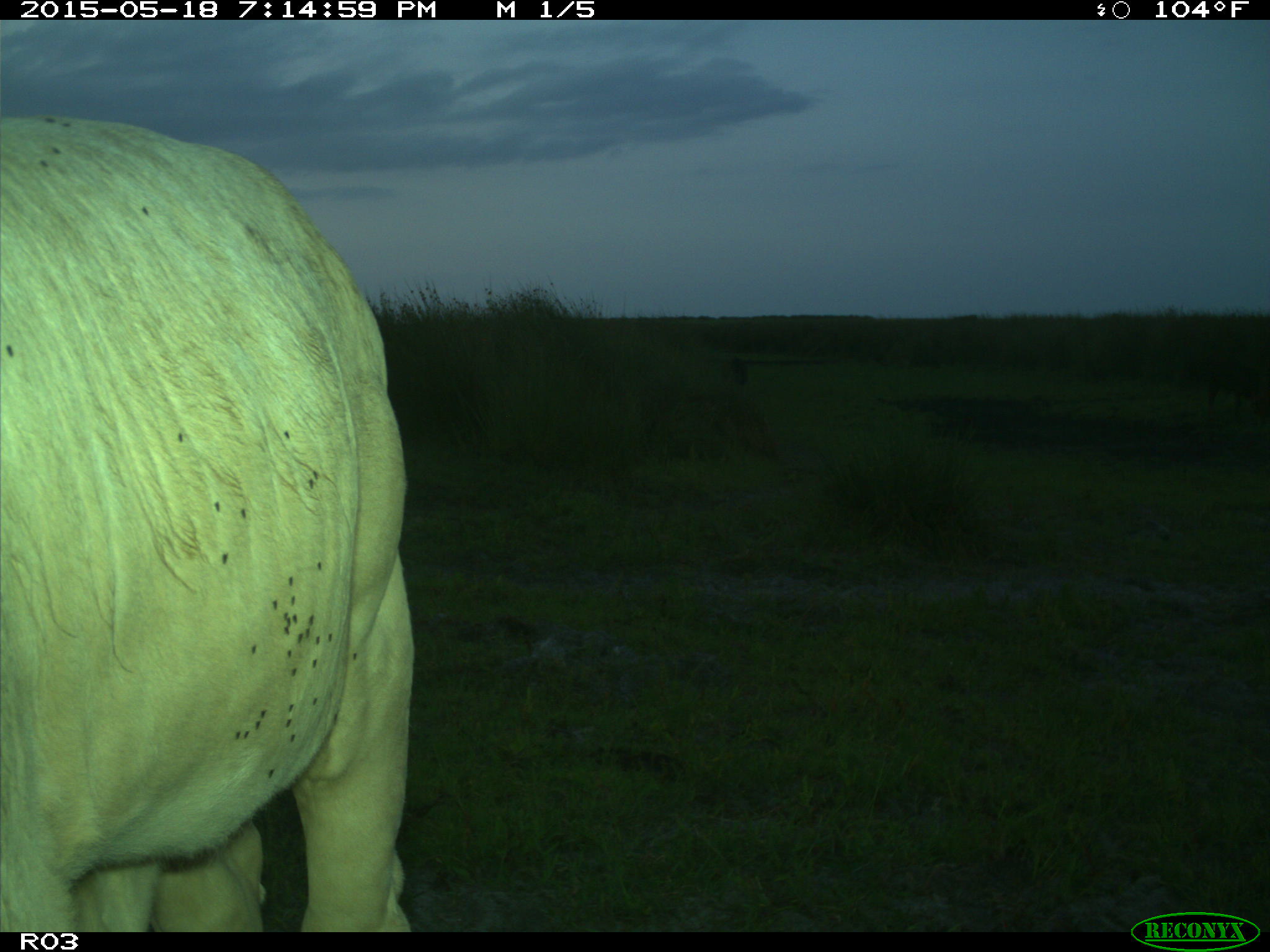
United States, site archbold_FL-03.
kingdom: Animalia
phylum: Chordata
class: Mammalia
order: Artiodactyla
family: Bovidae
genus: Bos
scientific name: Bos taurus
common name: domestic cow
Bos taurus (domestic cow).